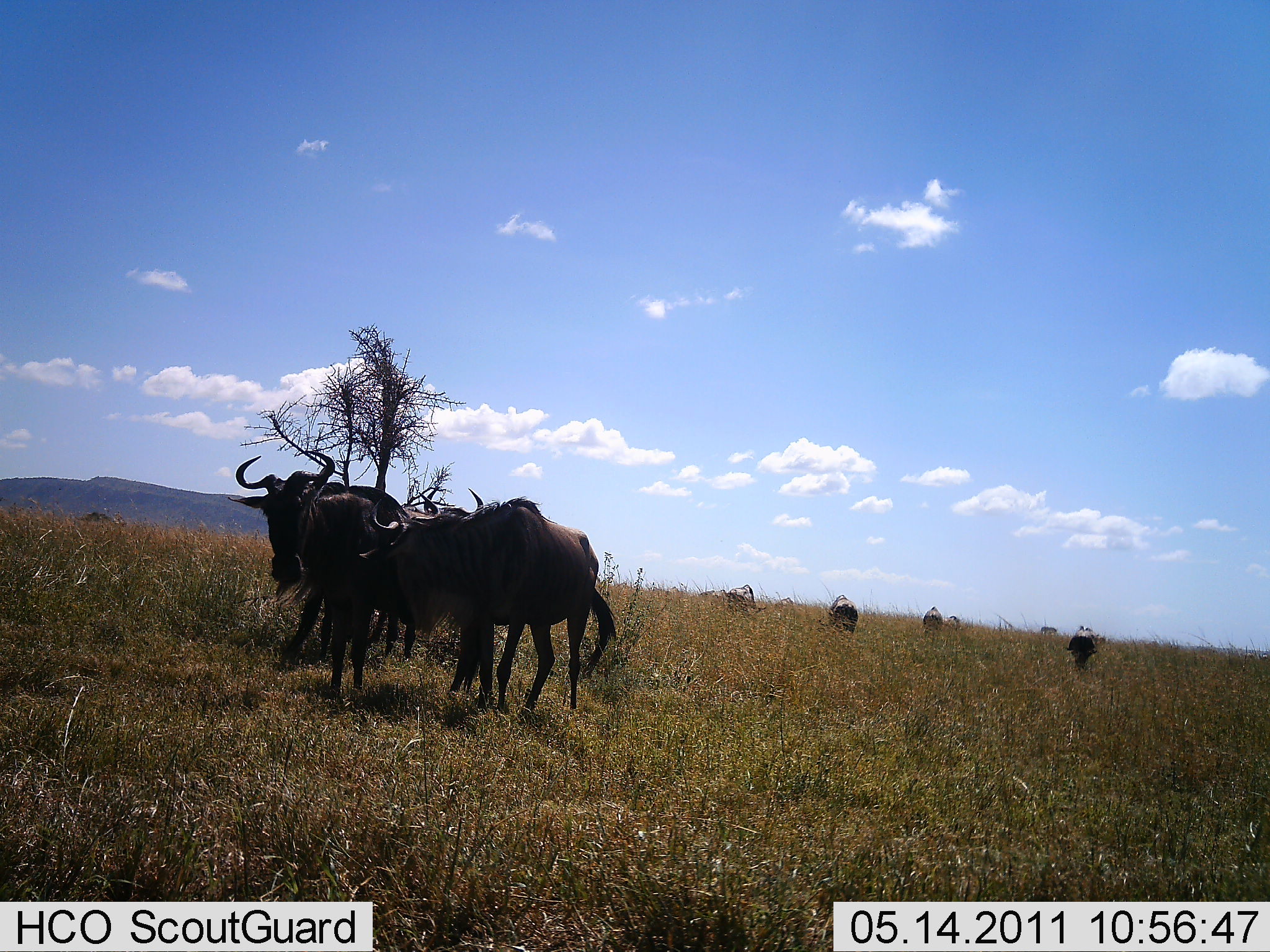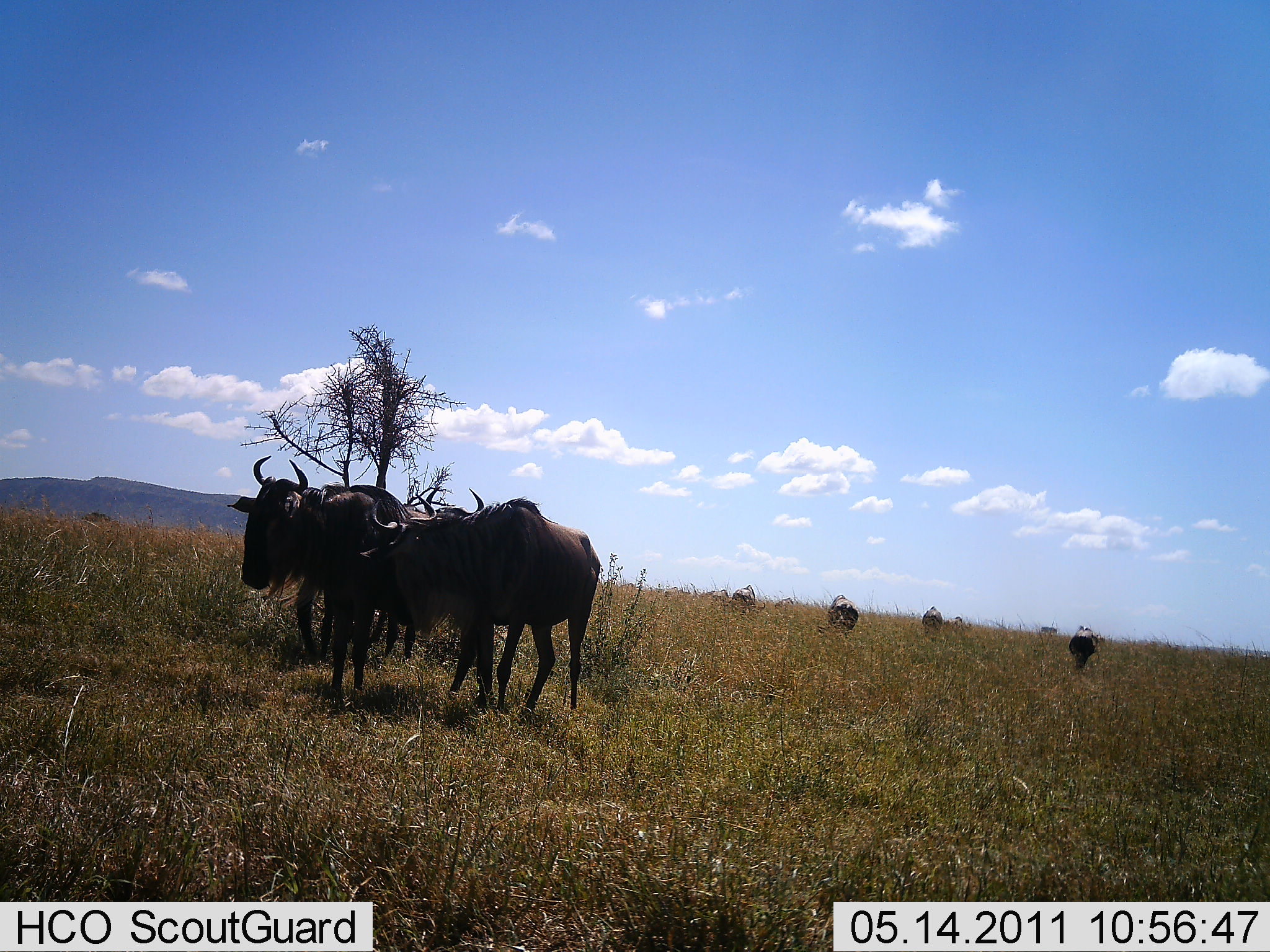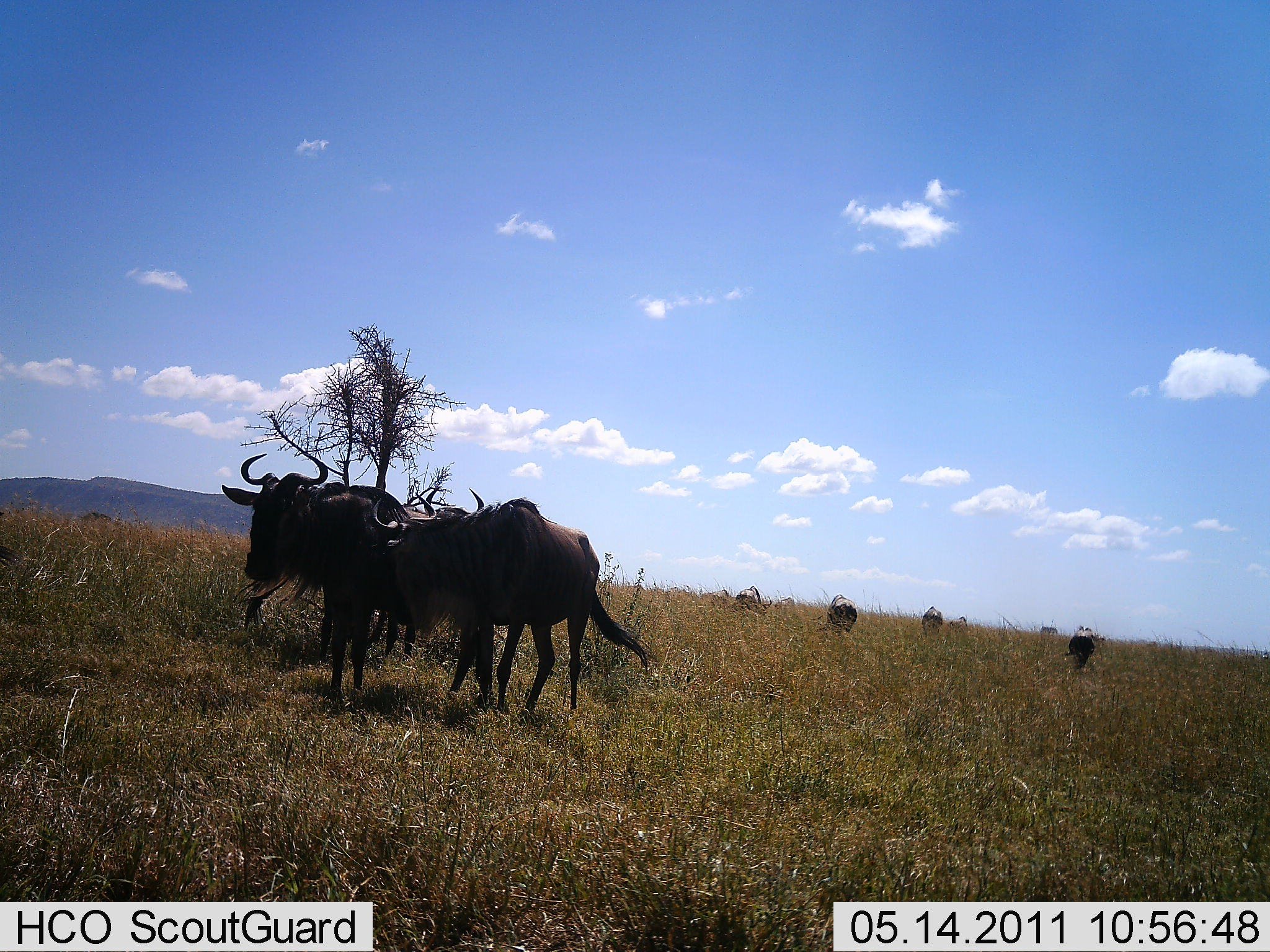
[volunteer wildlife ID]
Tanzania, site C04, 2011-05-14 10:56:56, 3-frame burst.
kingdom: Animalia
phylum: Chordata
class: Mammalia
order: Artiodactyla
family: Bovidae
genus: Connochaetes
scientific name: Connochaetes taurinus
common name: blue wildebeest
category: wildebeest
Wildebeest (blue wildebeest) (Connochaetes taurinus), count 7. Behavior (volunteer vote fractions): standing 93%, resting 0%, moving 29%, interacting 7%. Young present (vote fraction): 0%. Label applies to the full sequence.